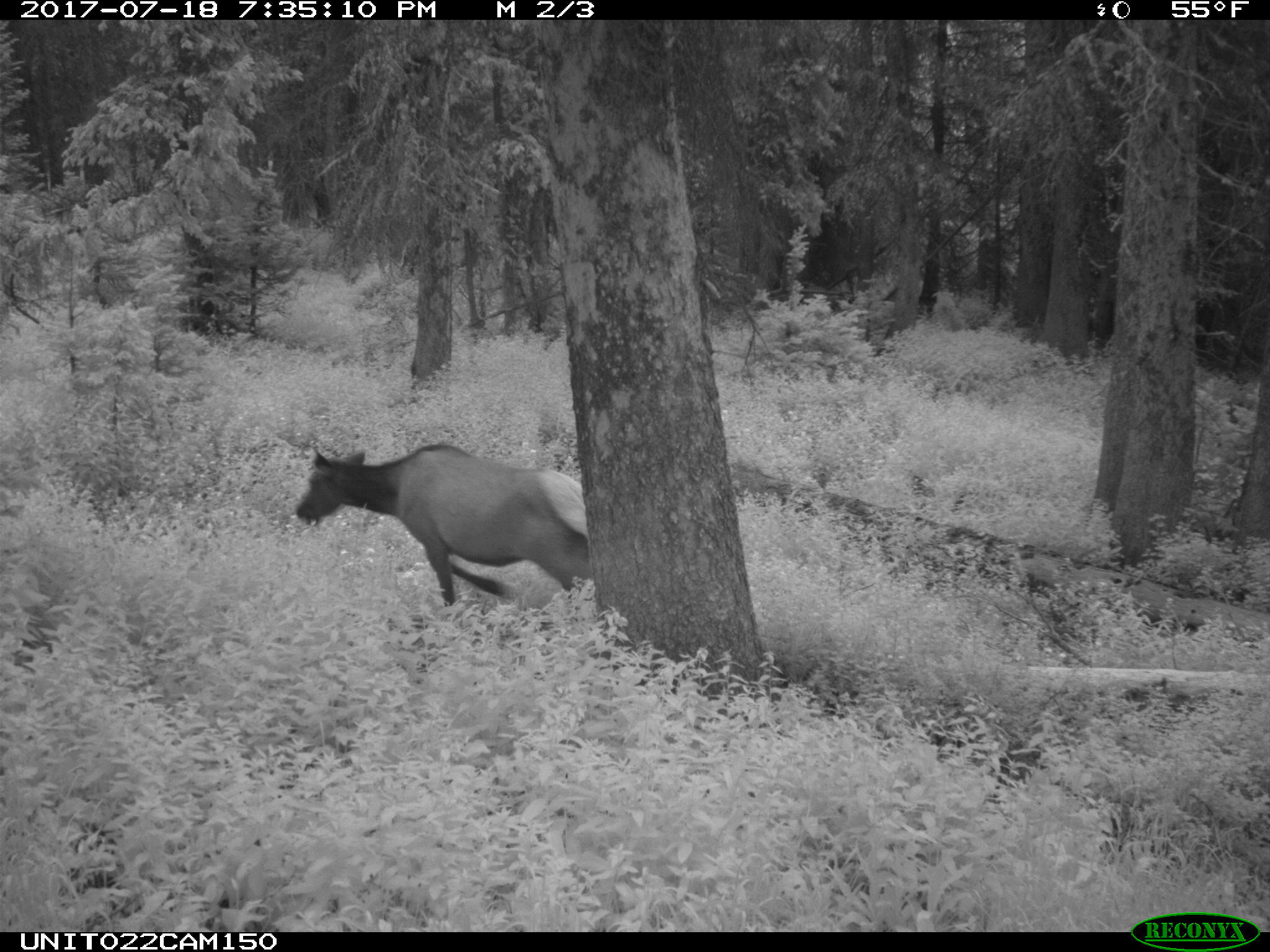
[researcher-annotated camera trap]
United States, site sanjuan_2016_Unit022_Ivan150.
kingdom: Animalia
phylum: Chordata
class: Mammalia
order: Artiodactyla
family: Cervidae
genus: Cervus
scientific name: Cervus elaphus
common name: red deer